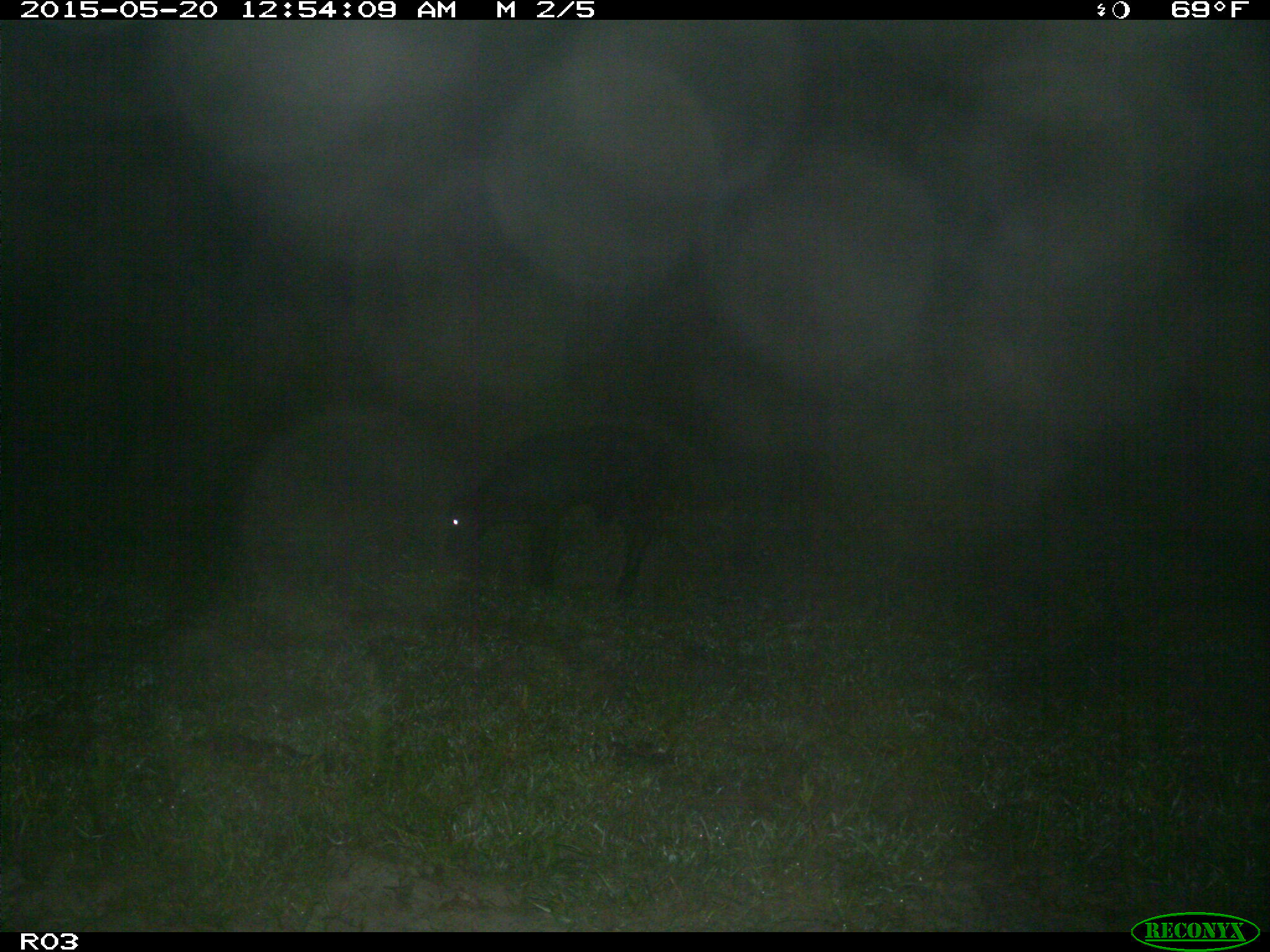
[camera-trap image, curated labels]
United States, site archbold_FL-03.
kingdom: Animalia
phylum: Chordata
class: Mammalia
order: Artiodactyla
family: Bovidae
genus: Bos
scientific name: Bos taurus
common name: domestic cow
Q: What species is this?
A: Bos taurus (domestic cow).